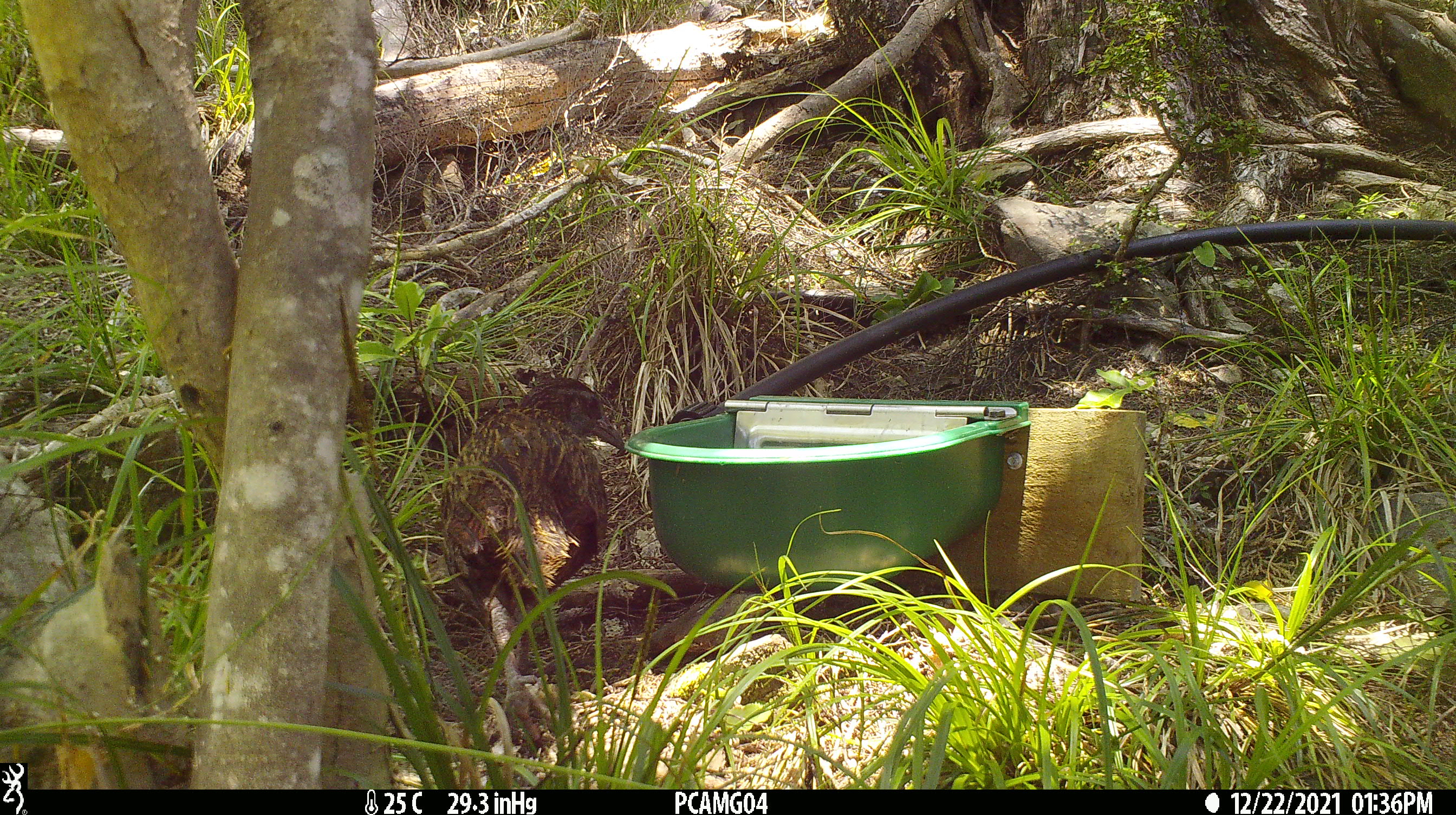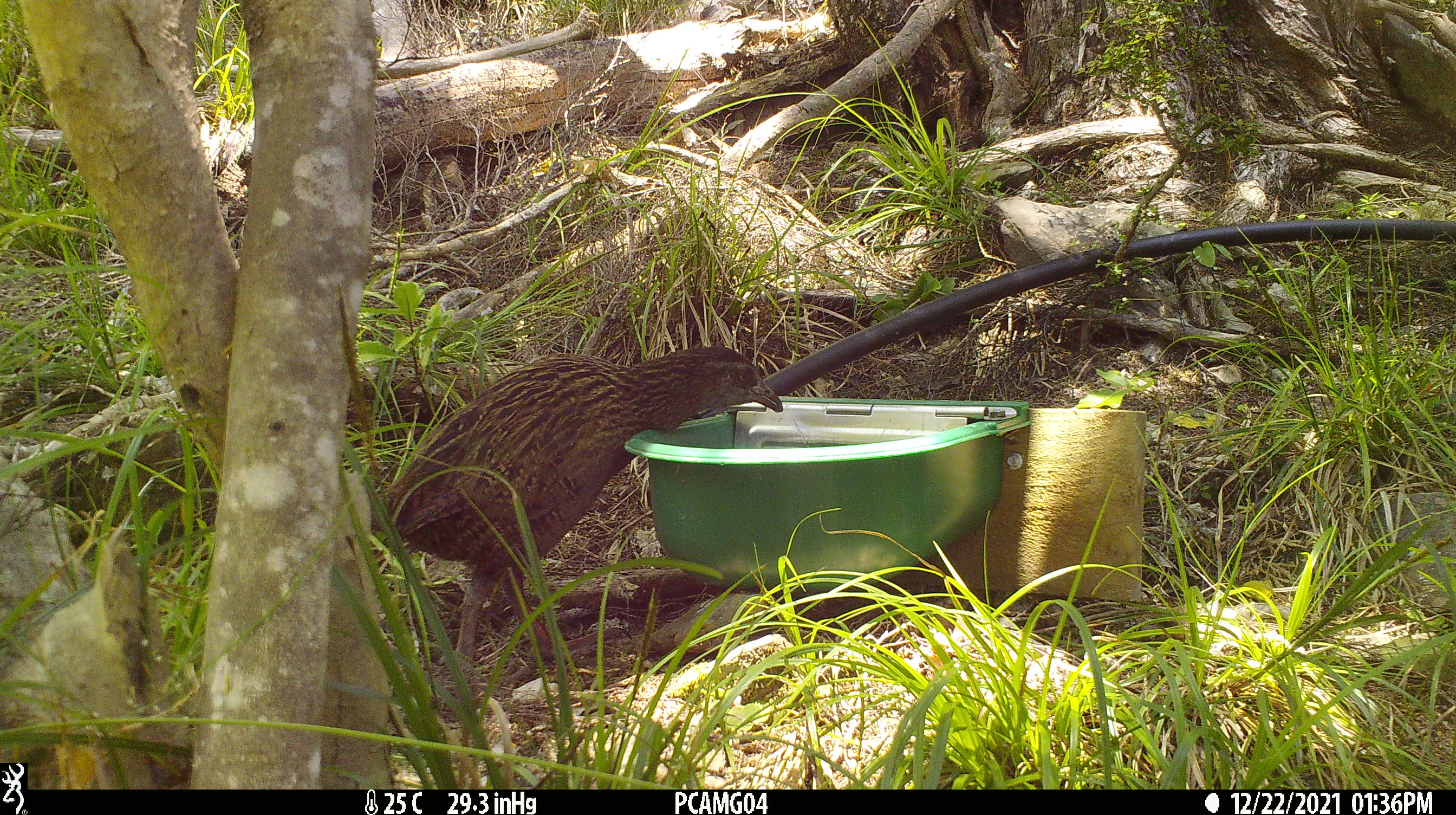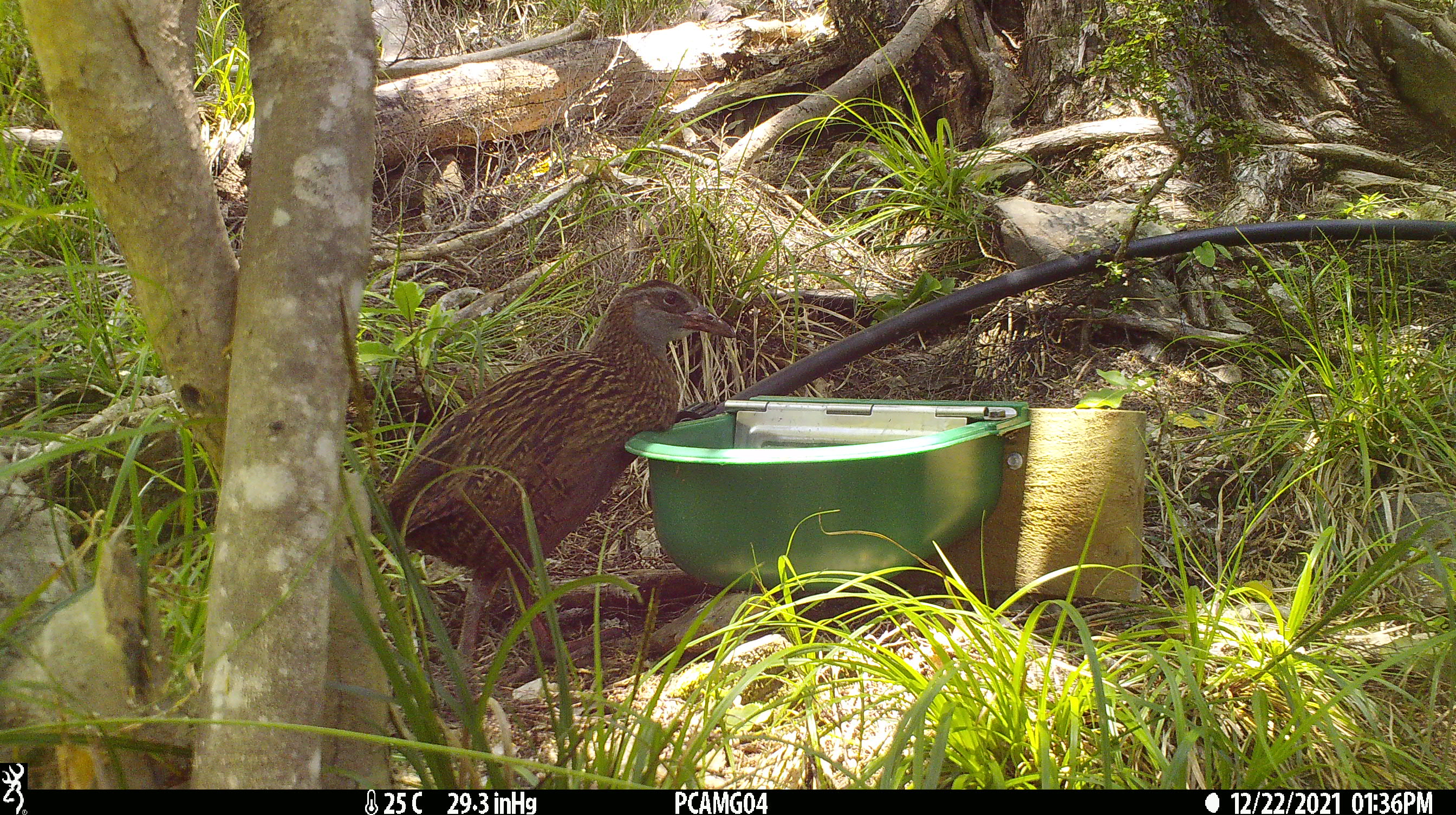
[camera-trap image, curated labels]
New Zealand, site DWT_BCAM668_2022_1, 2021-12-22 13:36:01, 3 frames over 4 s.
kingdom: Animalia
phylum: Chordata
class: Aves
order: Gruiformes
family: Rallidae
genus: Gallirallus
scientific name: Gallirallus australis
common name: weka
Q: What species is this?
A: Weka (Gallirallus australis).